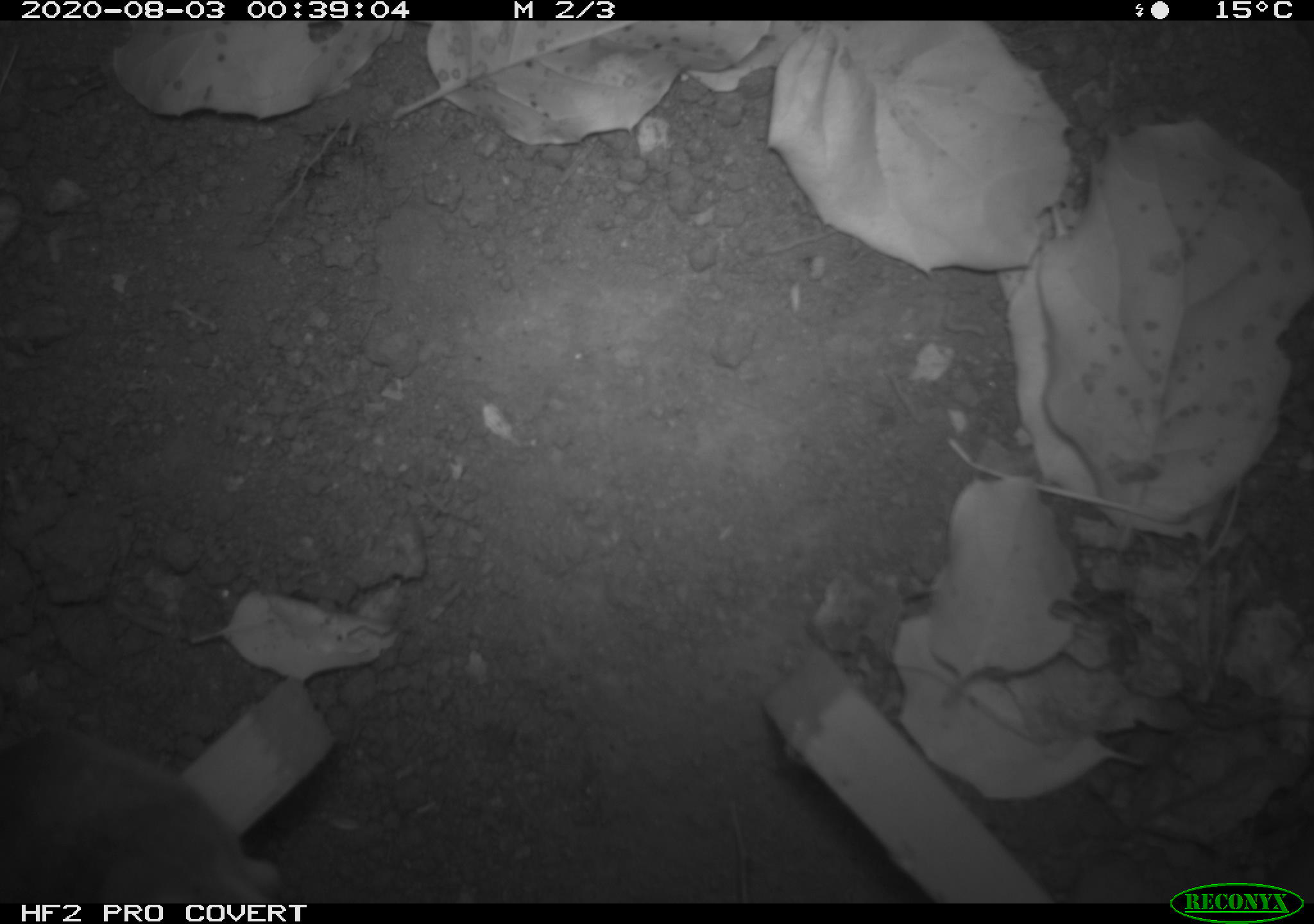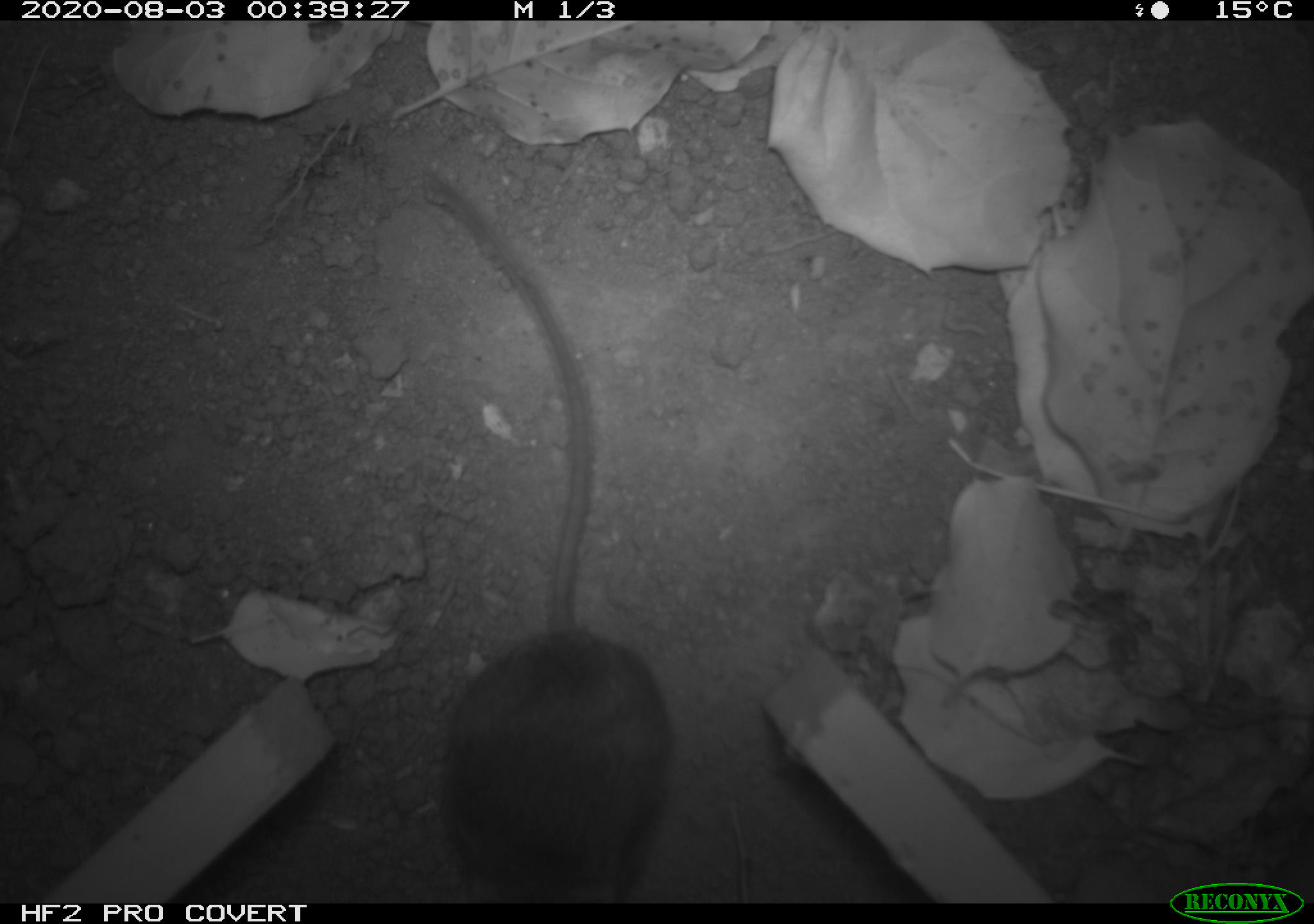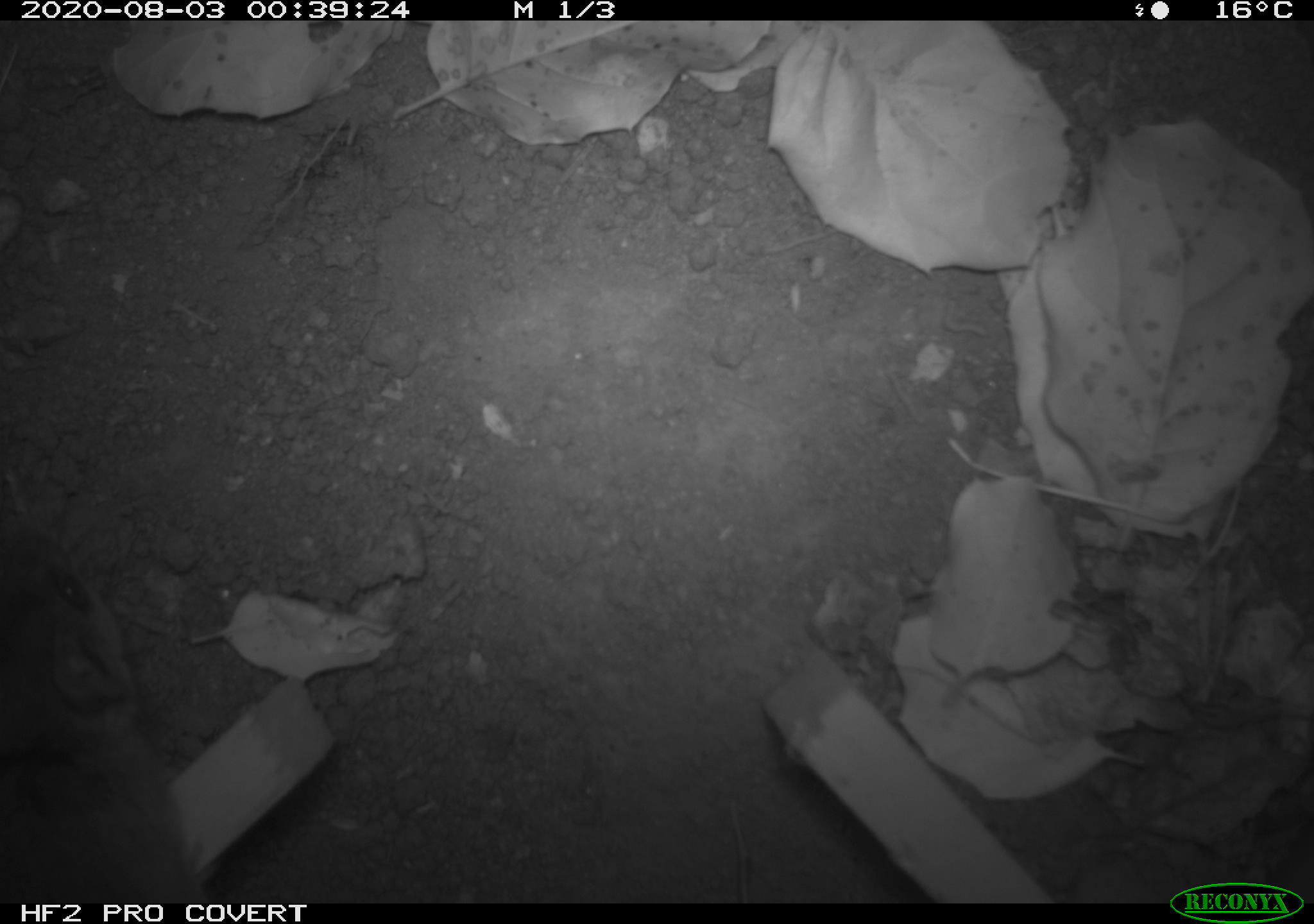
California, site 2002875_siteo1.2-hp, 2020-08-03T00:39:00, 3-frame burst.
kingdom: Animalia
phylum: Chordata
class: Mammalia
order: Rodentia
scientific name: Rodentia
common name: rodent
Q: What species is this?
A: Rodent (Rodentia).